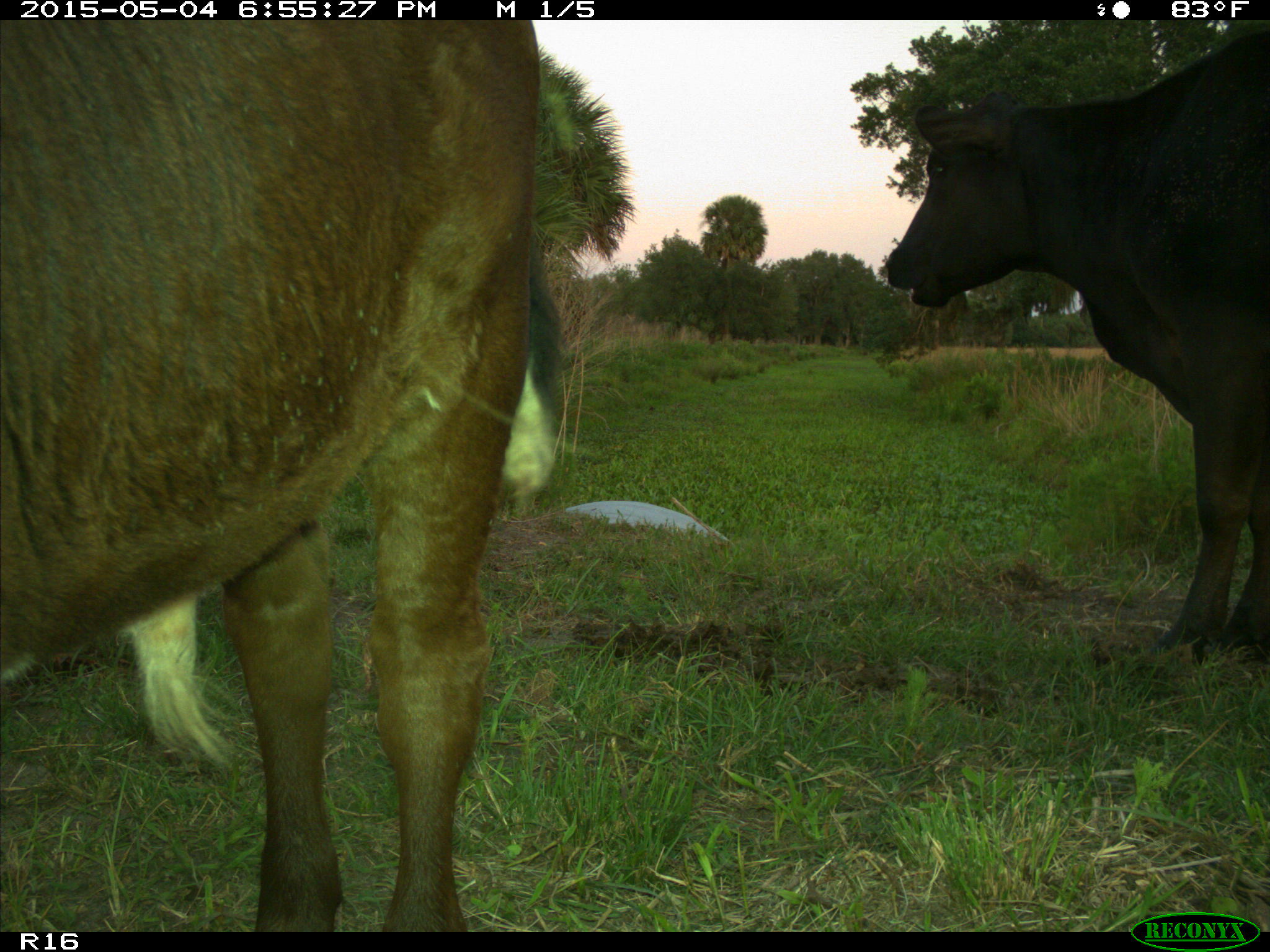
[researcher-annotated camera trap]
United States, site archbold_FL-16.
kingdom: Animalia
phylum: Chordata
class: Mammalia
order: Artiodactyla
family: Bovidae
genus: Bos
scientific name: Bos taurus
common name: domestic cow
Bos taurus (domestic cow).